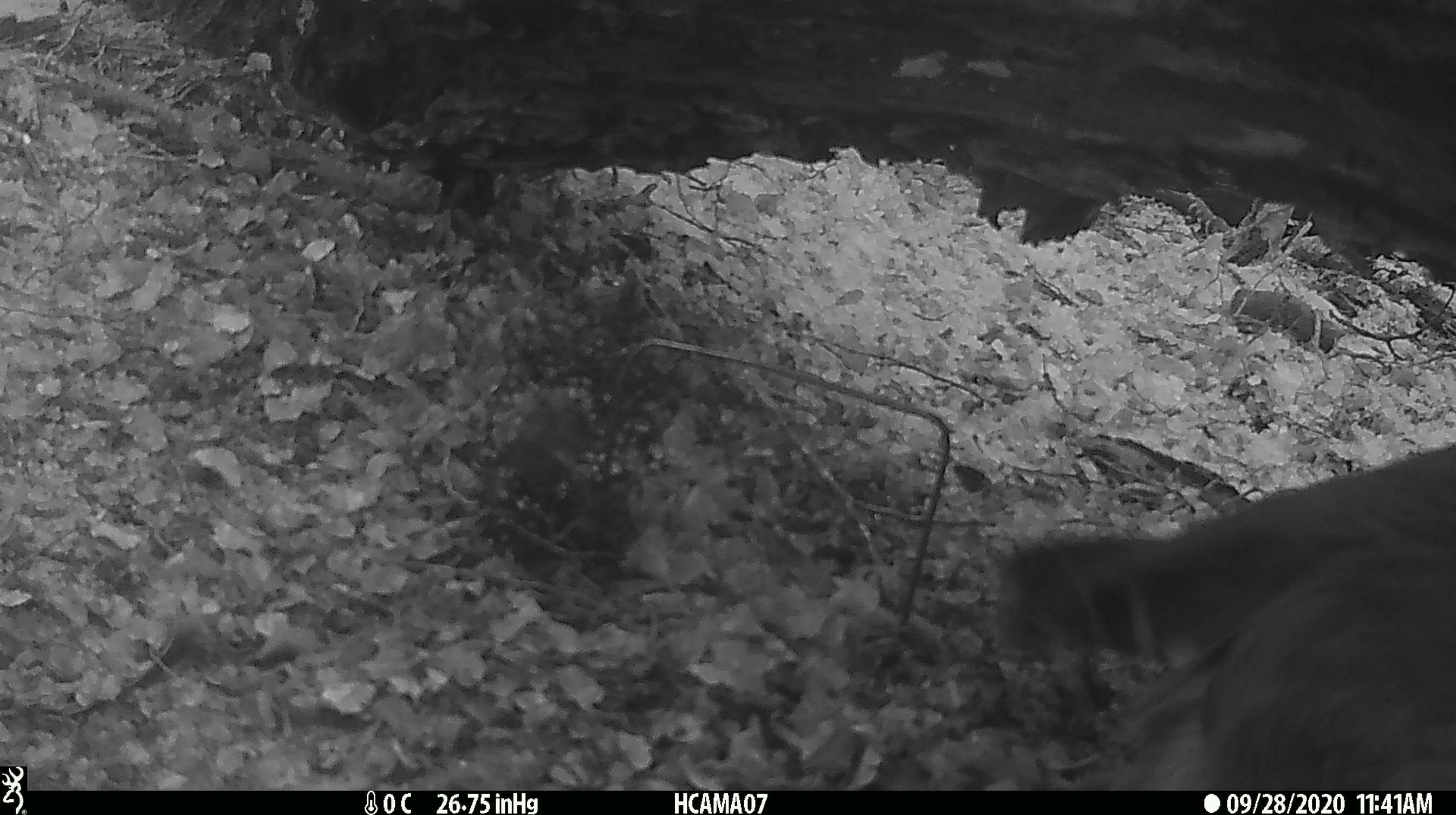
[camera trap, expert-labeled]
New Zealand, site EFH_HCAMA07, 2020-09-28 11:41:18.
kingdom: Animalia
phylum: Chordata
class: Aves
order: Psittaciformes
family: Strigopidae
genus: Nestor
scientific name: Nestor notabilis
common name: kea